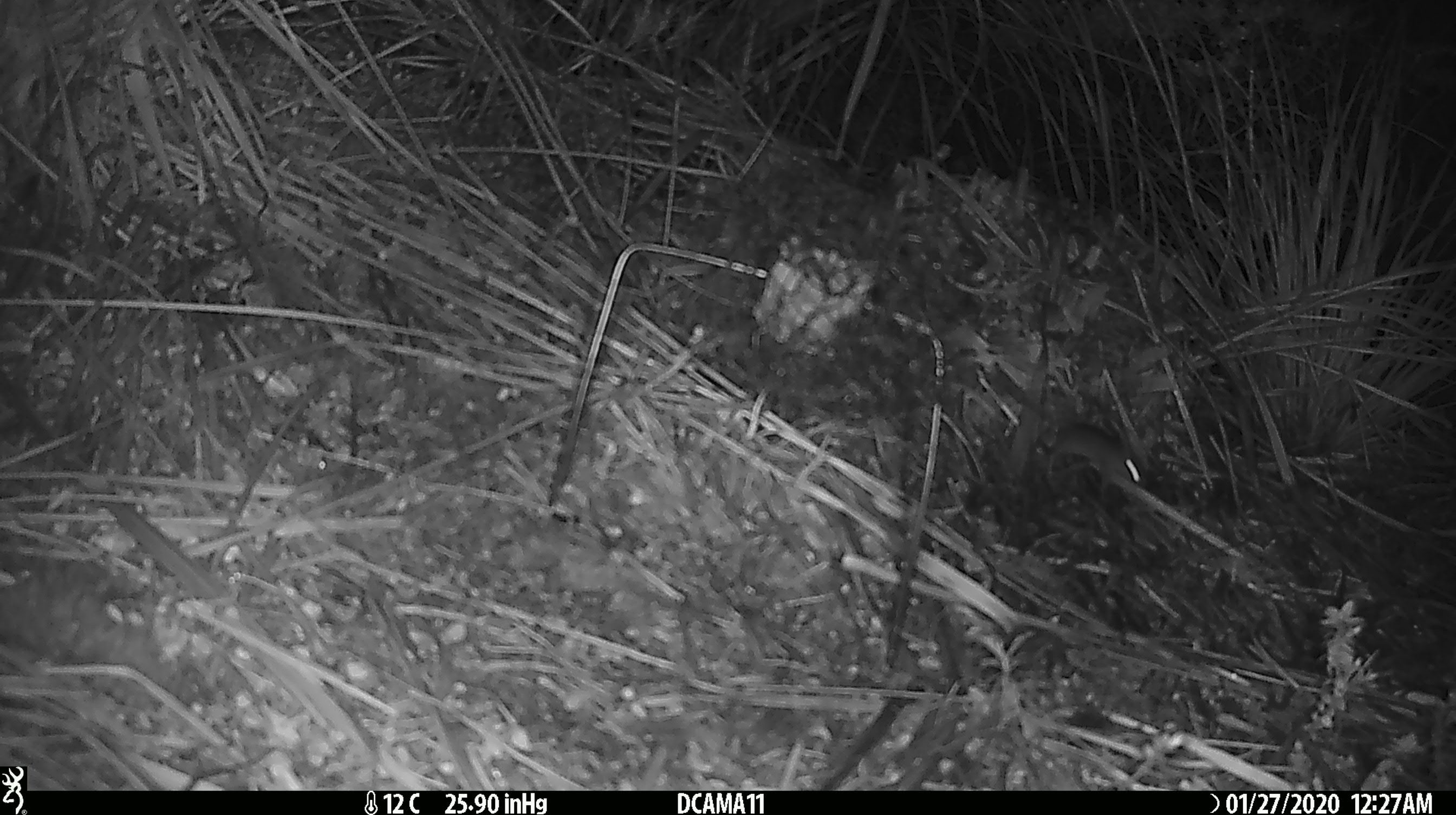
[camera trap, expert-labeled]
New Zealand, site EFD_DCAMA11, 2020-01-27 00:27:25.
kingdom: Animalia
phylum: Chordata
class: Mammalia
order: Rodentia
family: Muridae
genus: Mus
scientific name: Mus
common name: mouse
Mouse (Mus).